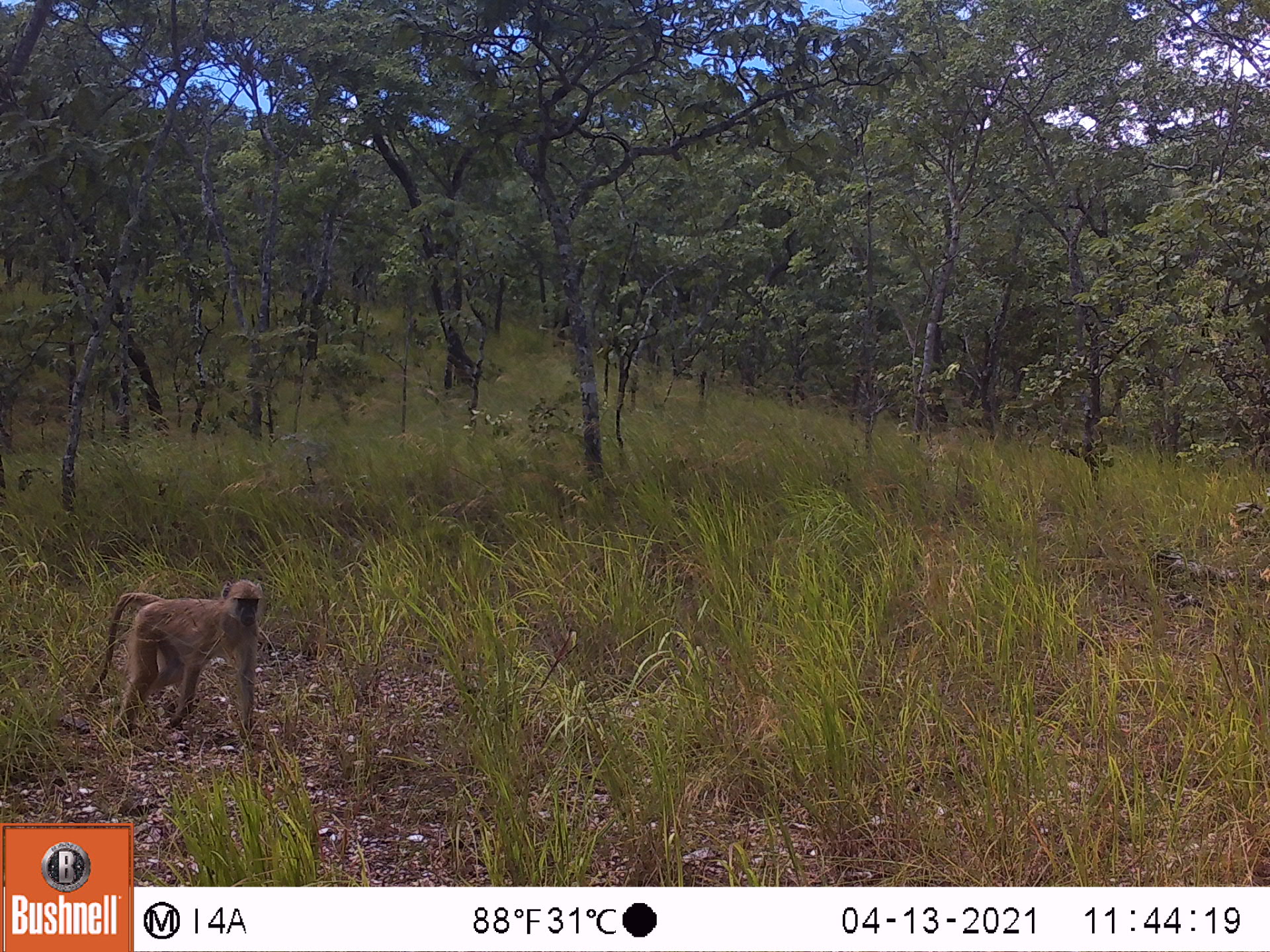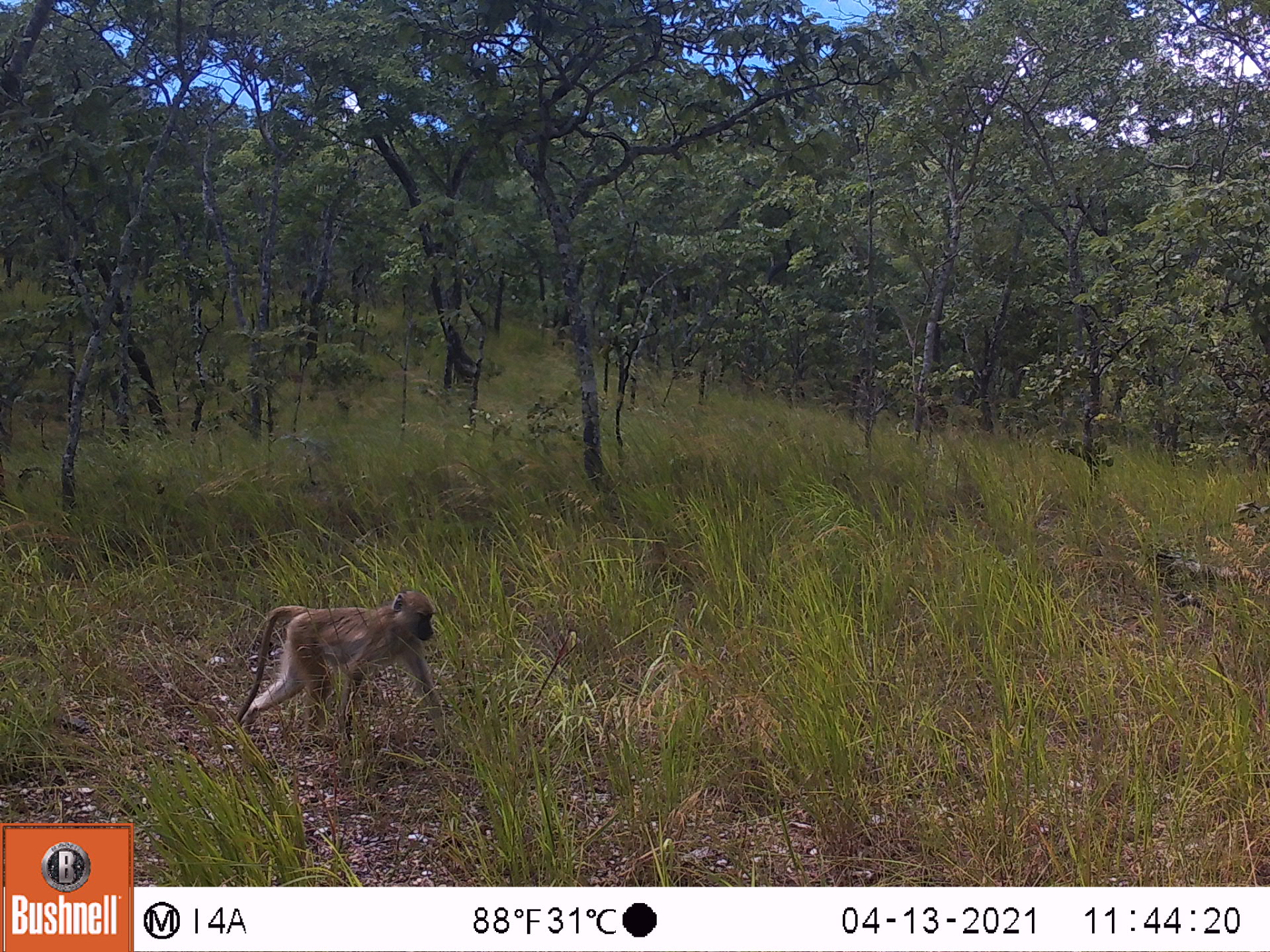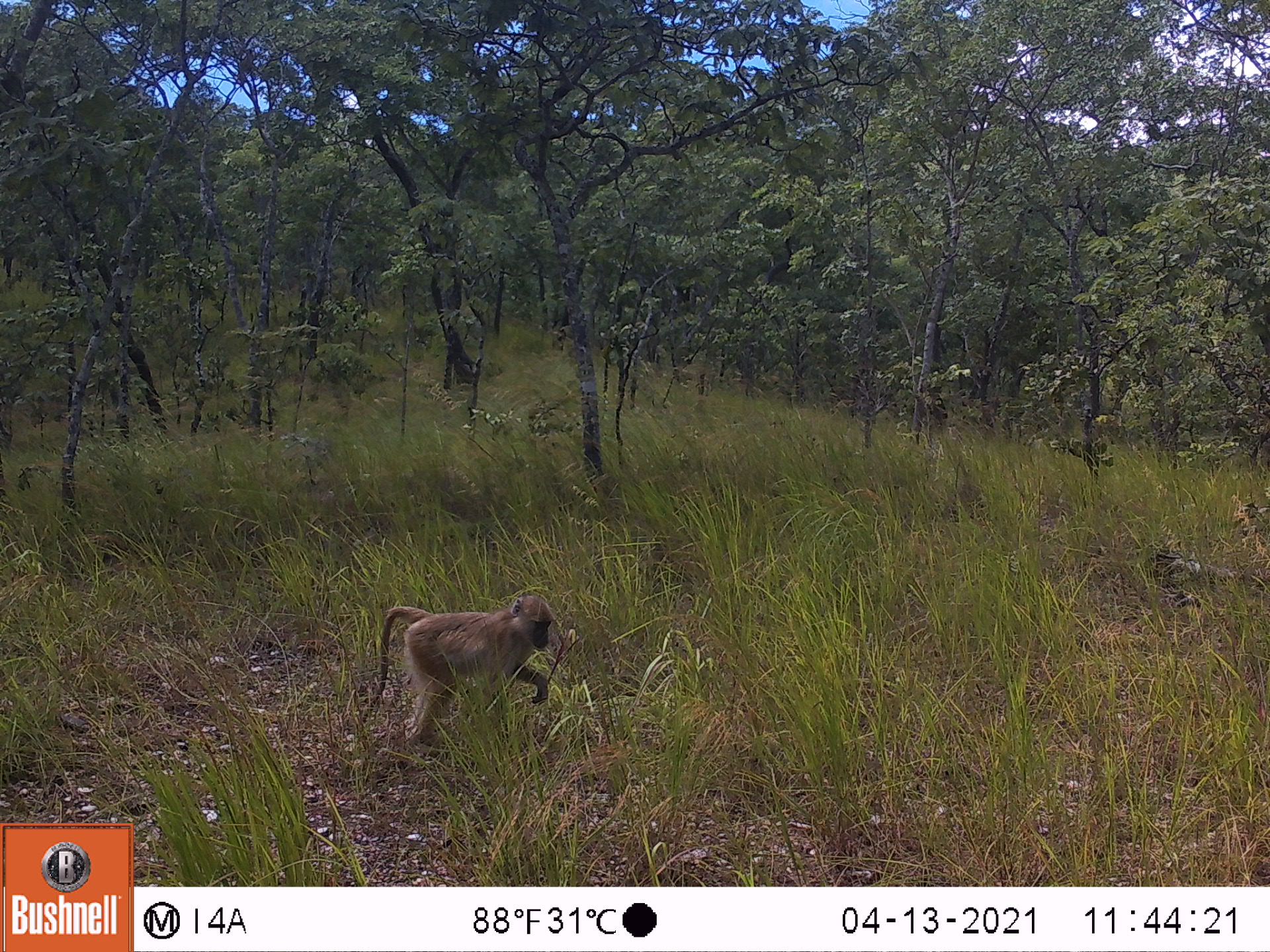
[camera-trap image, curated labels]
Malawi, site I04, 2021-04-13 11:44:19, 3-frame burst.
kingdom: Animalia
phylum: Chordata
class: Mammalia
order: Primates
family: Cercopithecidae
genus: Papio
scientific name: Papio cynocephalus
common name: yellow baboon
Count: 1.